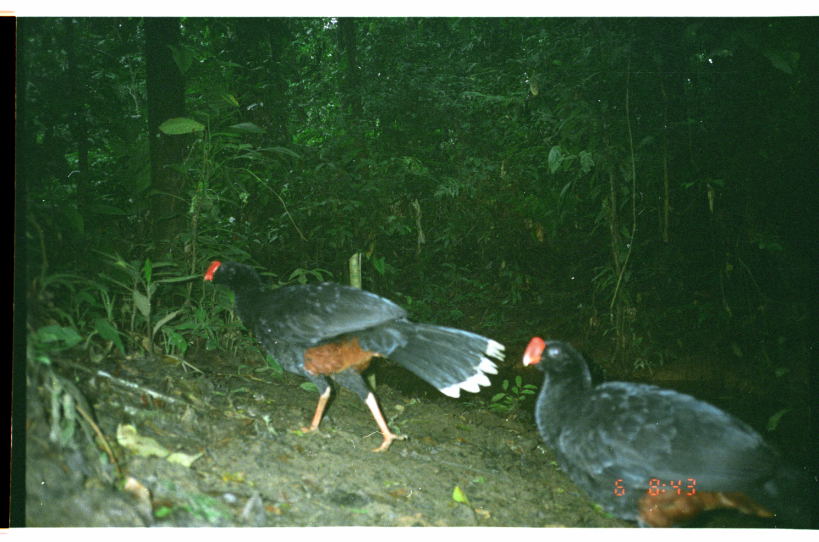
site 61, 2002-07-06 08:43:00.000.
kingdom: Animalia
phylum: Chordata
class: Aves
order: Galliformes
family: Cracidae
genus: Mitu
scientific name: Mitu tuberosum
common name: razor-billed curassow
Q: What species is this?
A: Mitu tuberosum (razor-billed curassow).